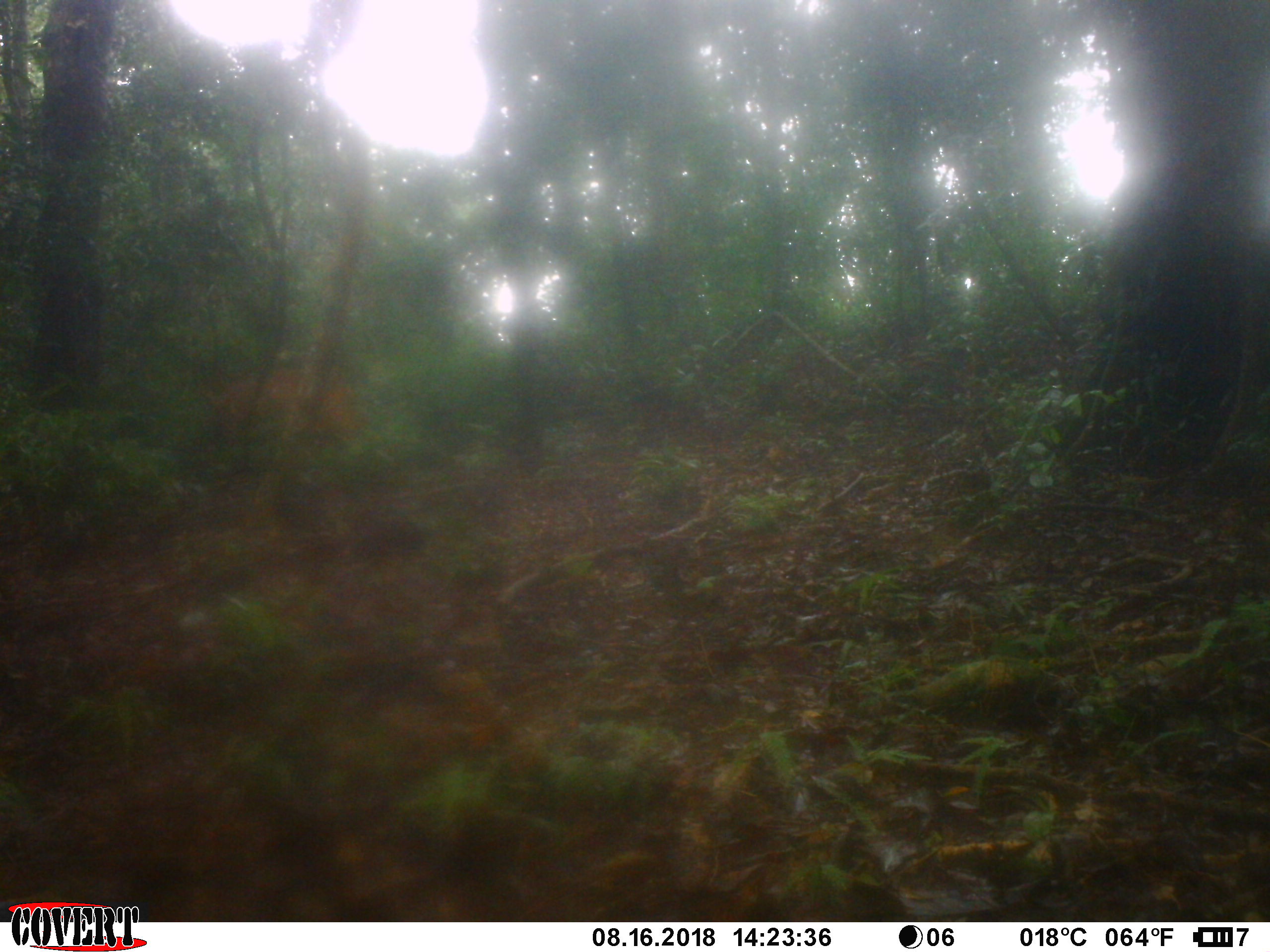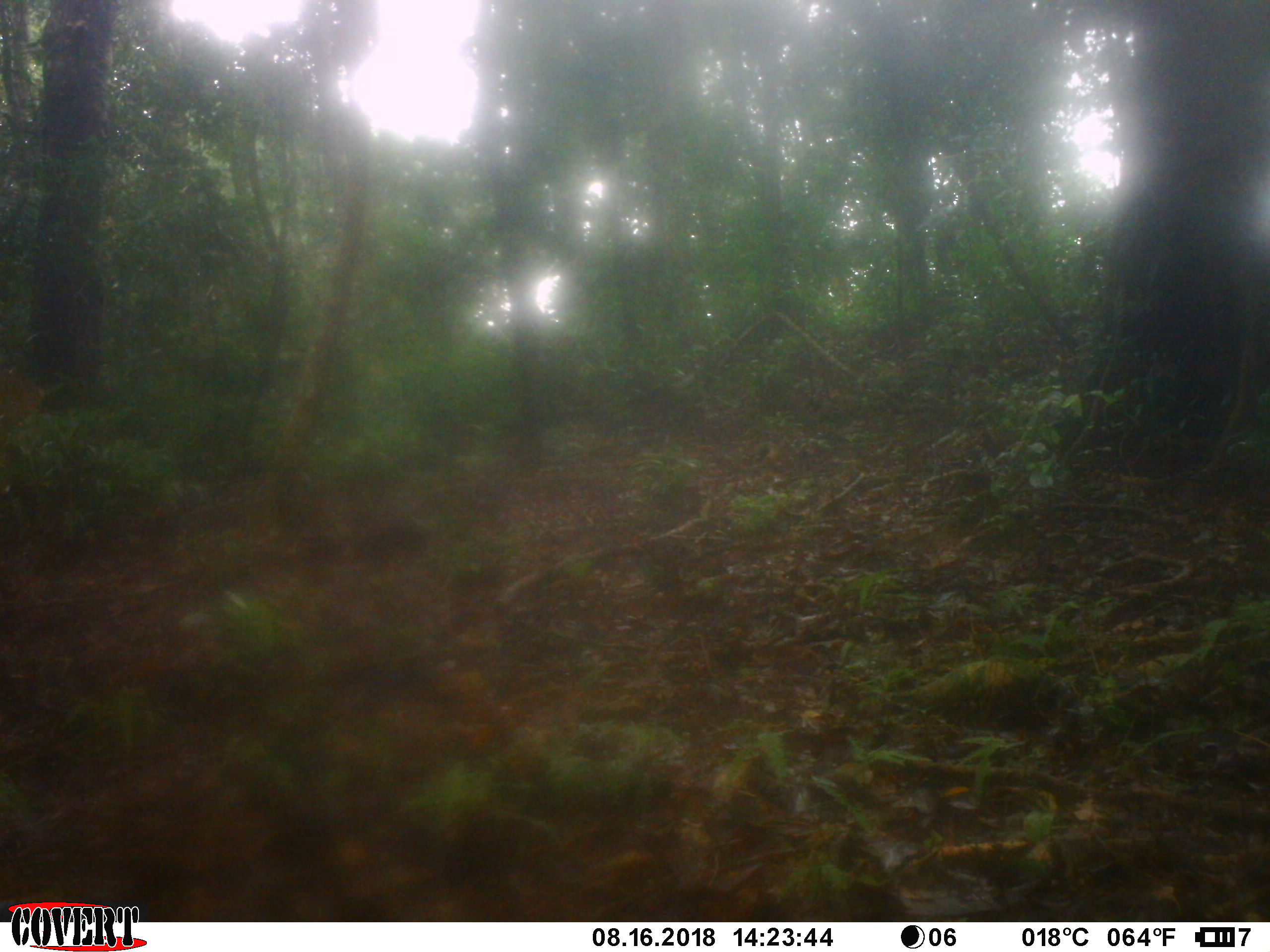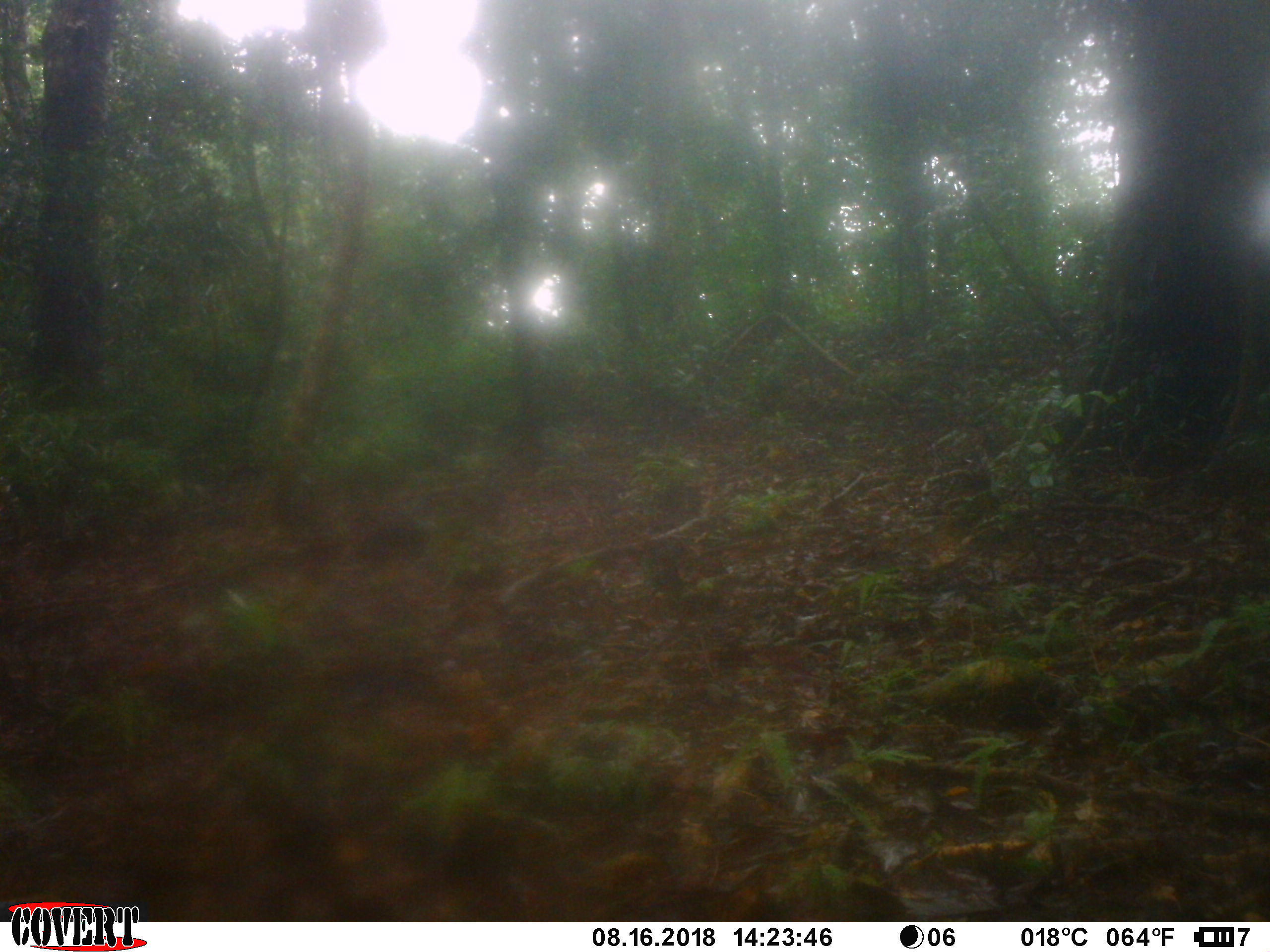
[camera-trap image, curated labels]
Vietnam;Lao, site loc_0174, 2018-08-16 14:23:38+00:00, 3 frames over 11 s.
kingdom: Animalia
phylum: Chordata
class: Mammalia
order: Artiodactyla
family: Cervidae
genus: Muntiacus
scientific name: Muntiacus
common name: muntjacs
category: unidentified muntjac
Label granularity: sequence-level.